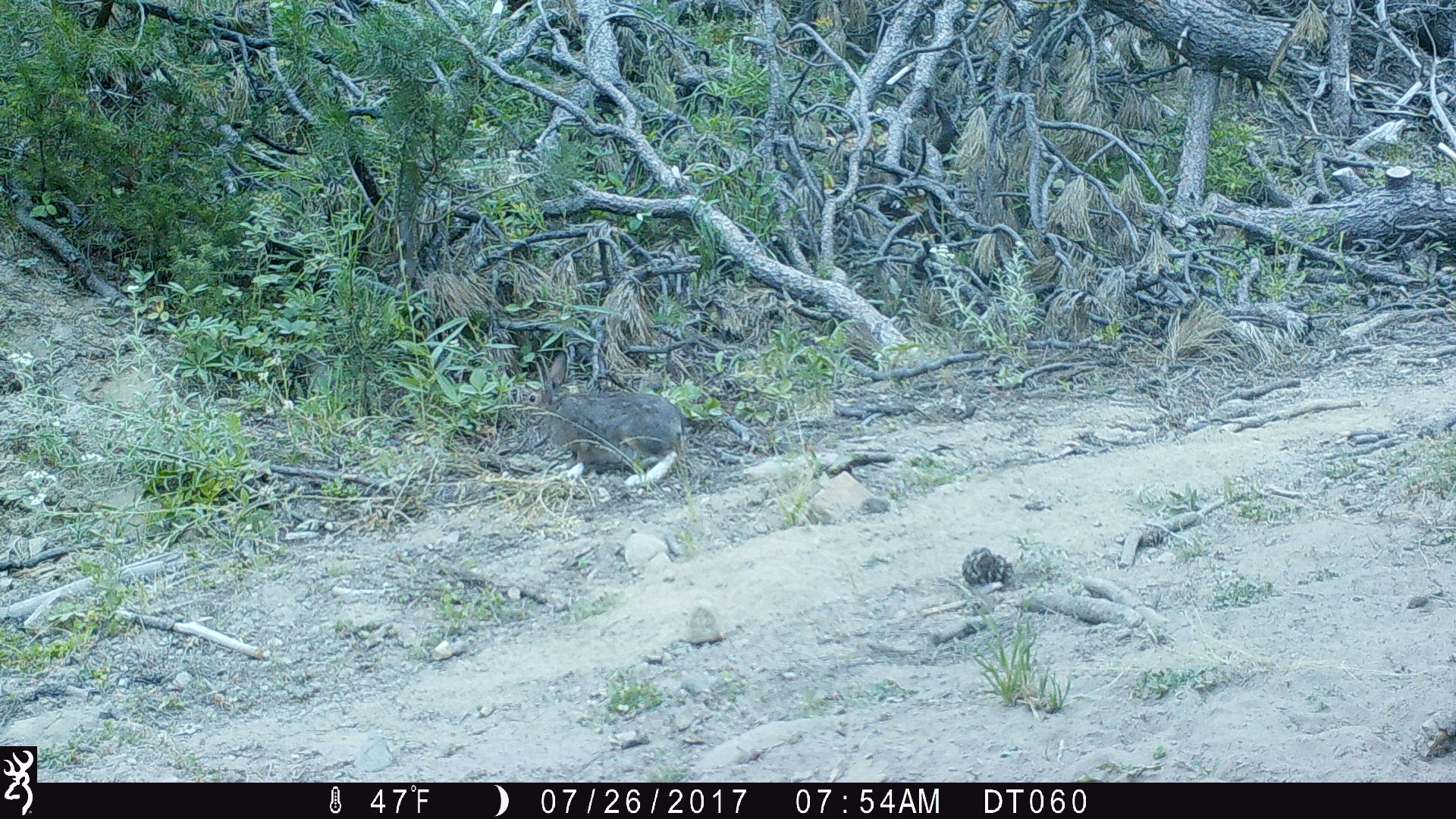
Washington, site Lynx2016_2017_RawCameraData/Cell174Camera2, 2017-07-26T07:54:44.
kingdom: Animalia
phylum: Chordata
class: Mammalia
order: Lagomorpha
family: Leporidae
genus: Lepus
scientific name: Lepus americanus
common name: snowshoe hare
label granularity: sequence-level